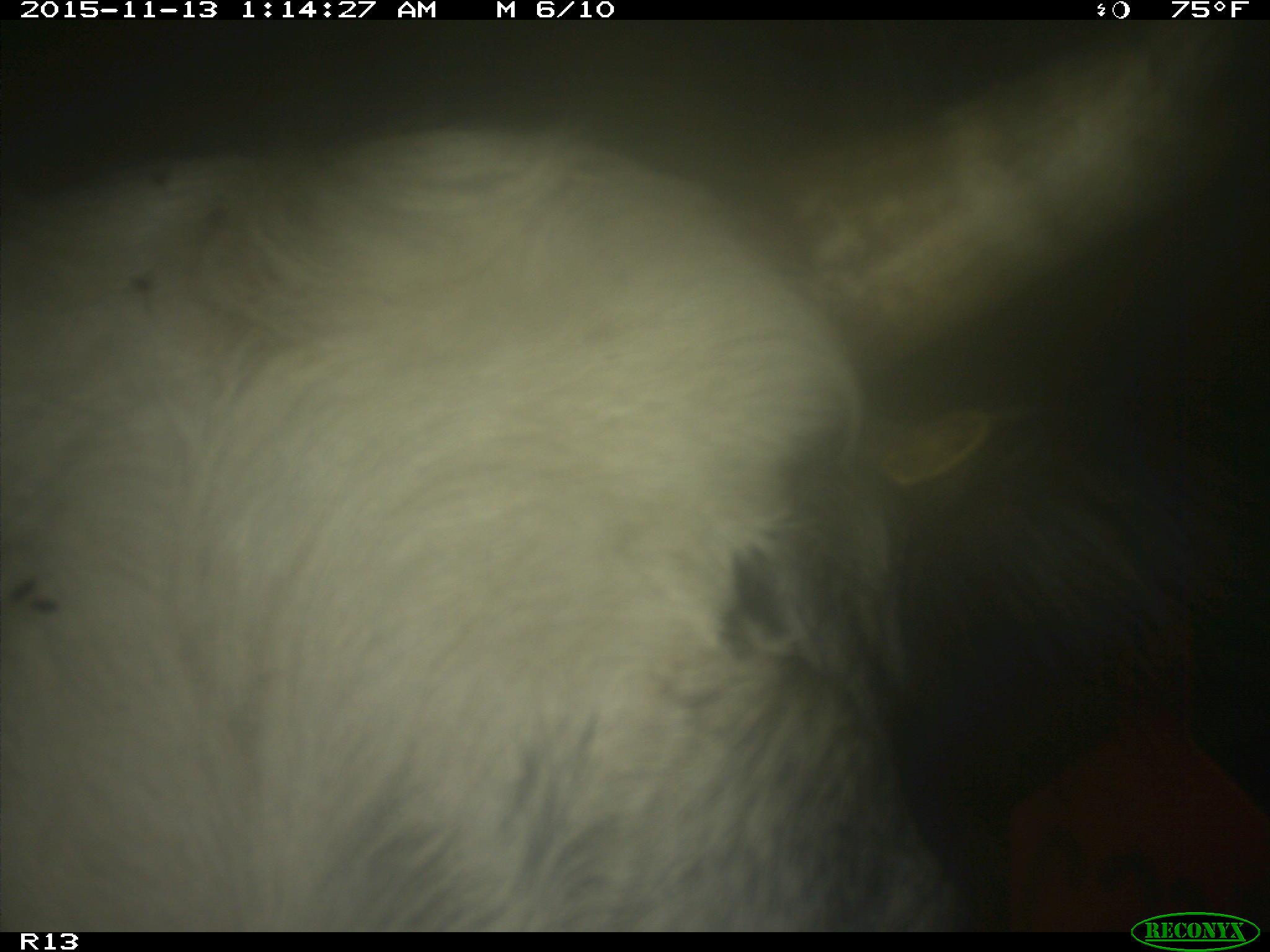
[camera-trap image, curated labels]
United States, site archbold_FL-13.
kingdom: Animalia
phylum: Chordata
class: Mammalia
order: Artiodactyla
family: Bovidae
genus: Bos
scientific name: Bos taurus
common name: domestic cow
Bos taurus (domestic cow).